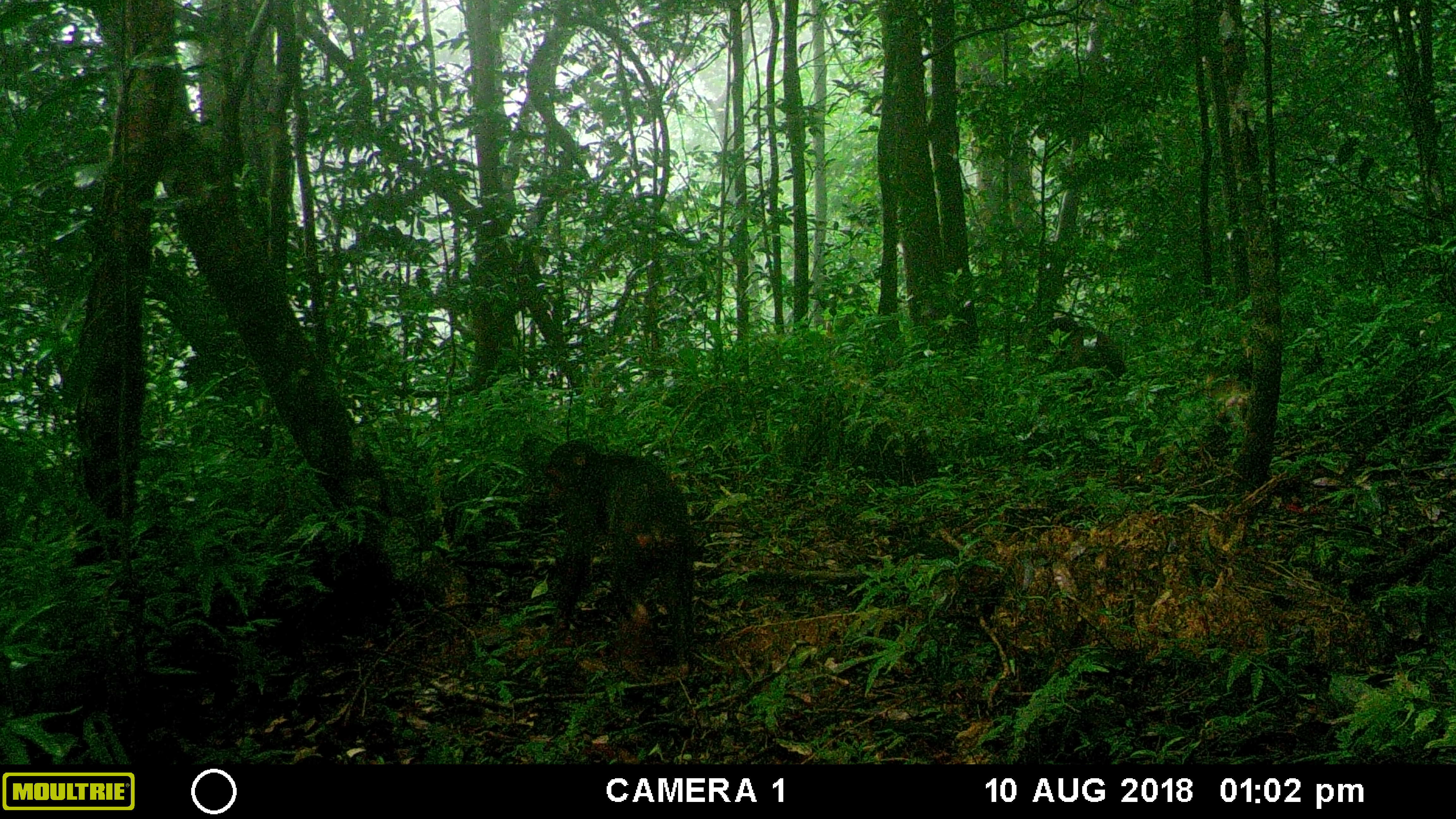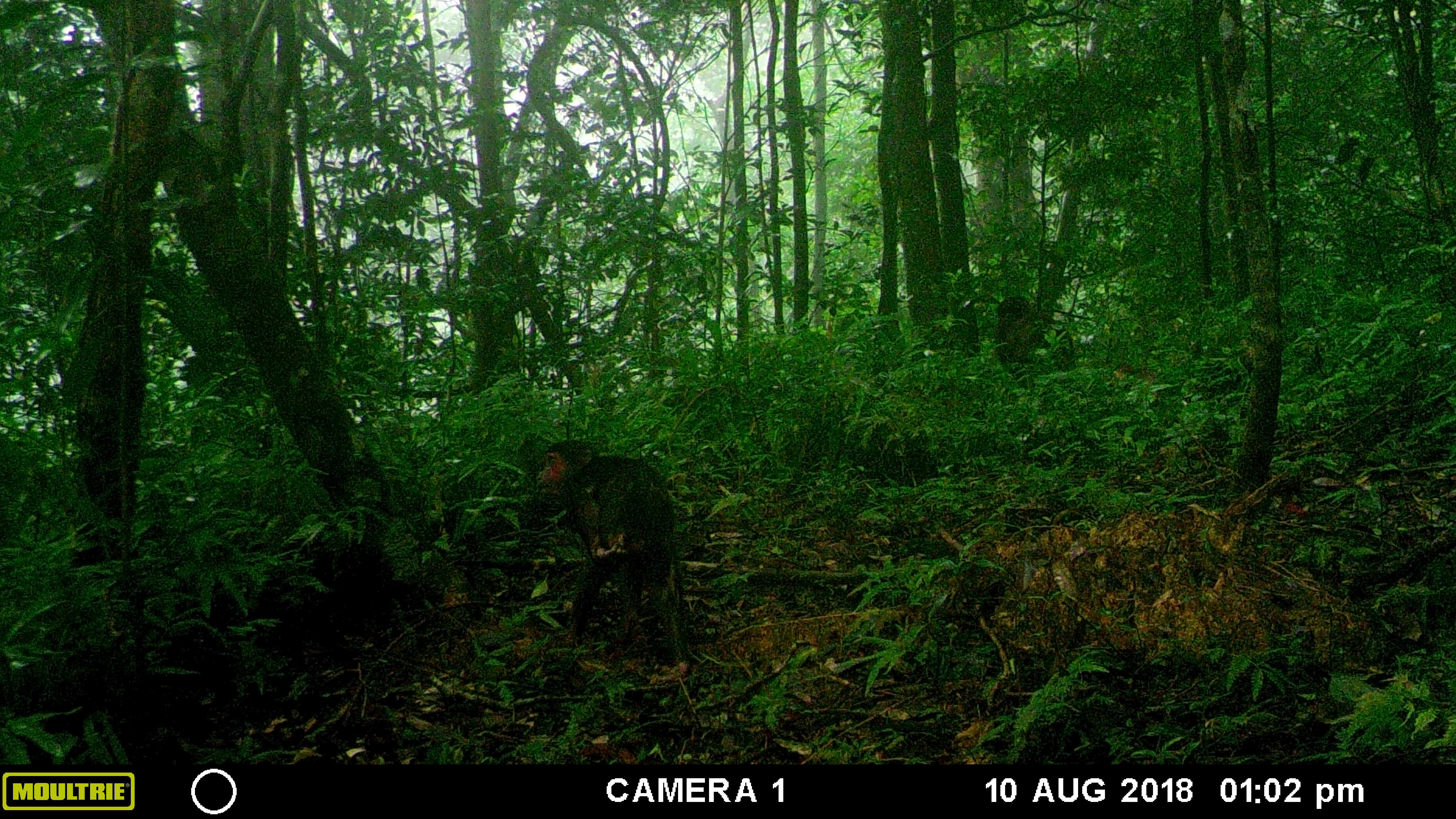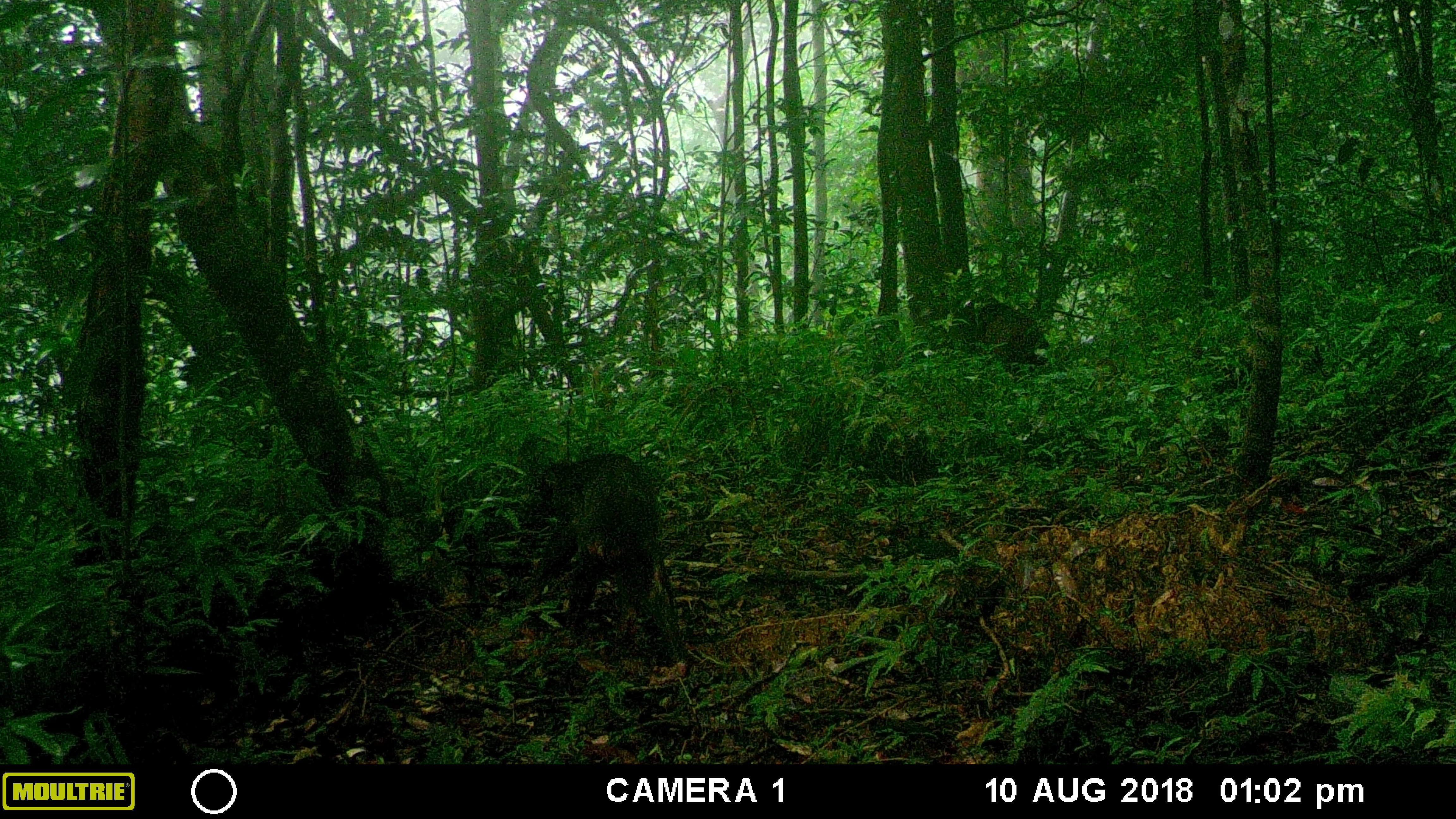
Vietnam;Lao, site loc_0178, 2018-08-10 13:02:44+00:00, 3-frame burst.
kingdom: Animalia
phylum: Chordata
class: Mammalia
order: Primates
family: Cercopithecidae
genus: Macaca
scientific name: Macaca arctoides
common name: stump-tailed macaque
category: stump tailed macaque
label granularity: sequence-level